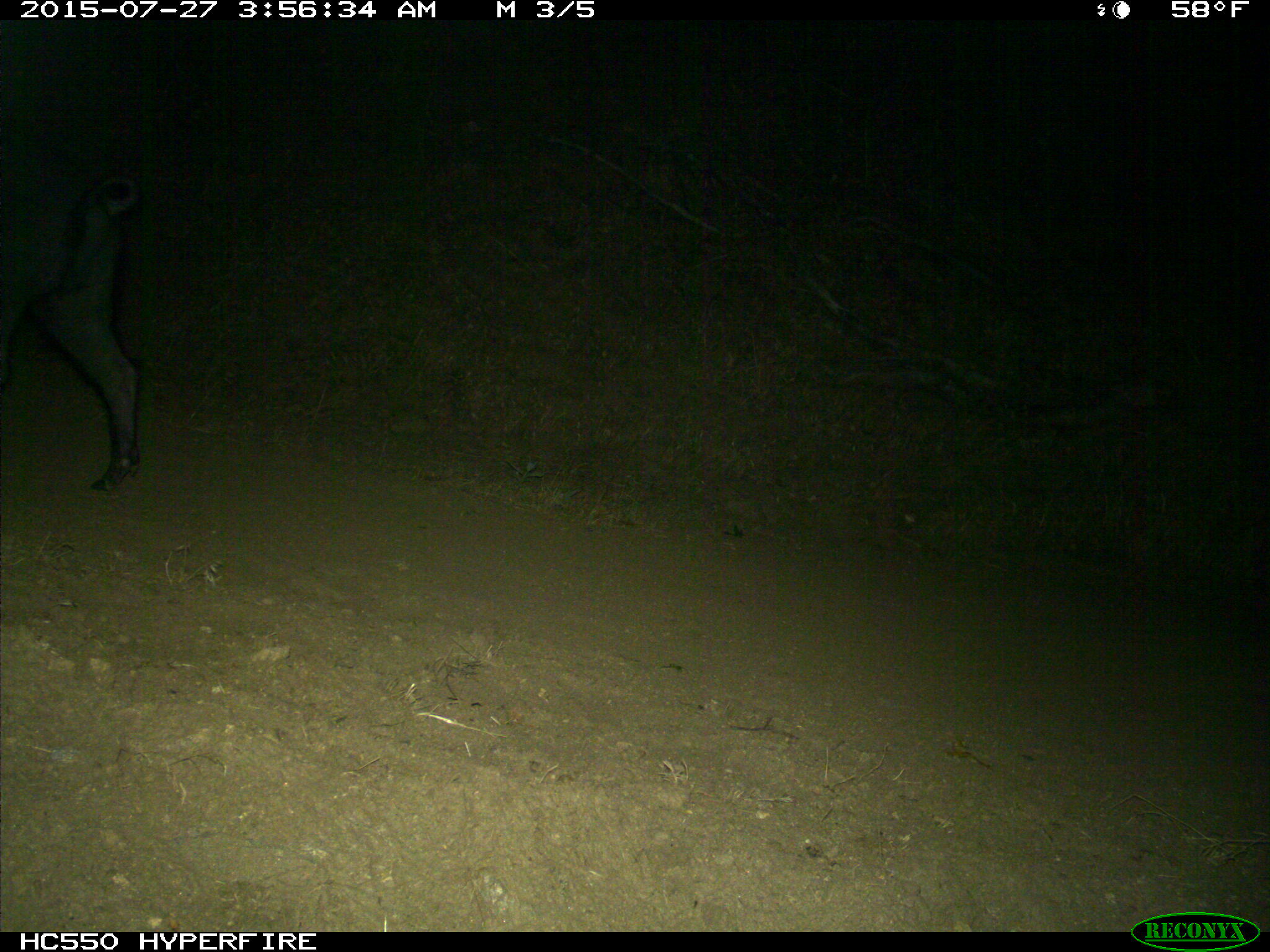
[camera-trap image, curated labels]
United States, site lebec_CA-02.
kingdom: Animalia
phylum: Chordata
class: Mammalia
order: Artiodactyla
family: Suidae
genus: Sus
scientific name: Sus scrofa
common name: wild boar